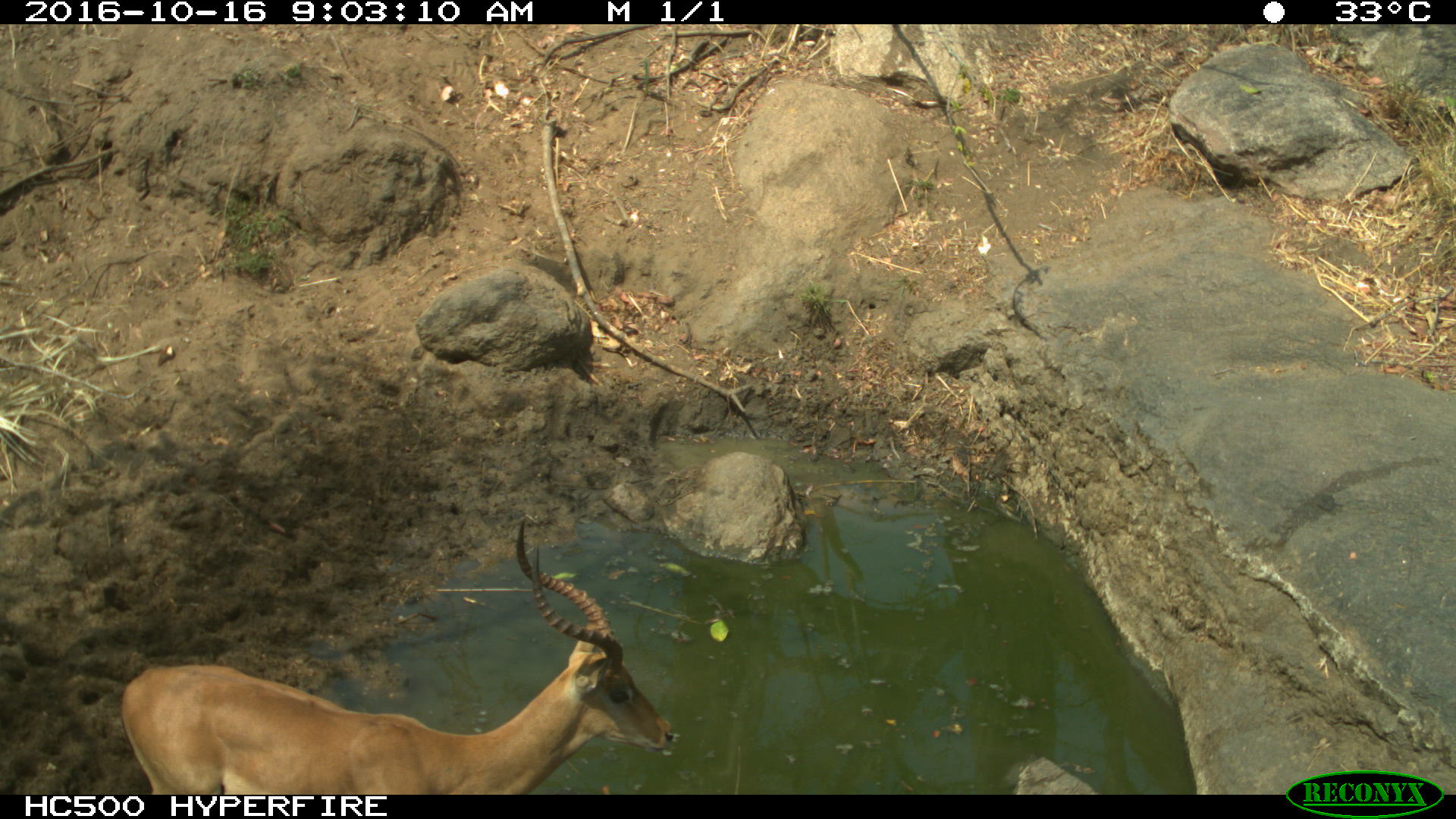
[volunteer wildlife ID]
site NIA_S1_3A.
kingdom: Animalia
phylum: Chordata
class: Mammalia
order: Artiodactyla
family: Bovidae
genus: Aepyceros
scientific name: Aepyceros melampus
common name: impala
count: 1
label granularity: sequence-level